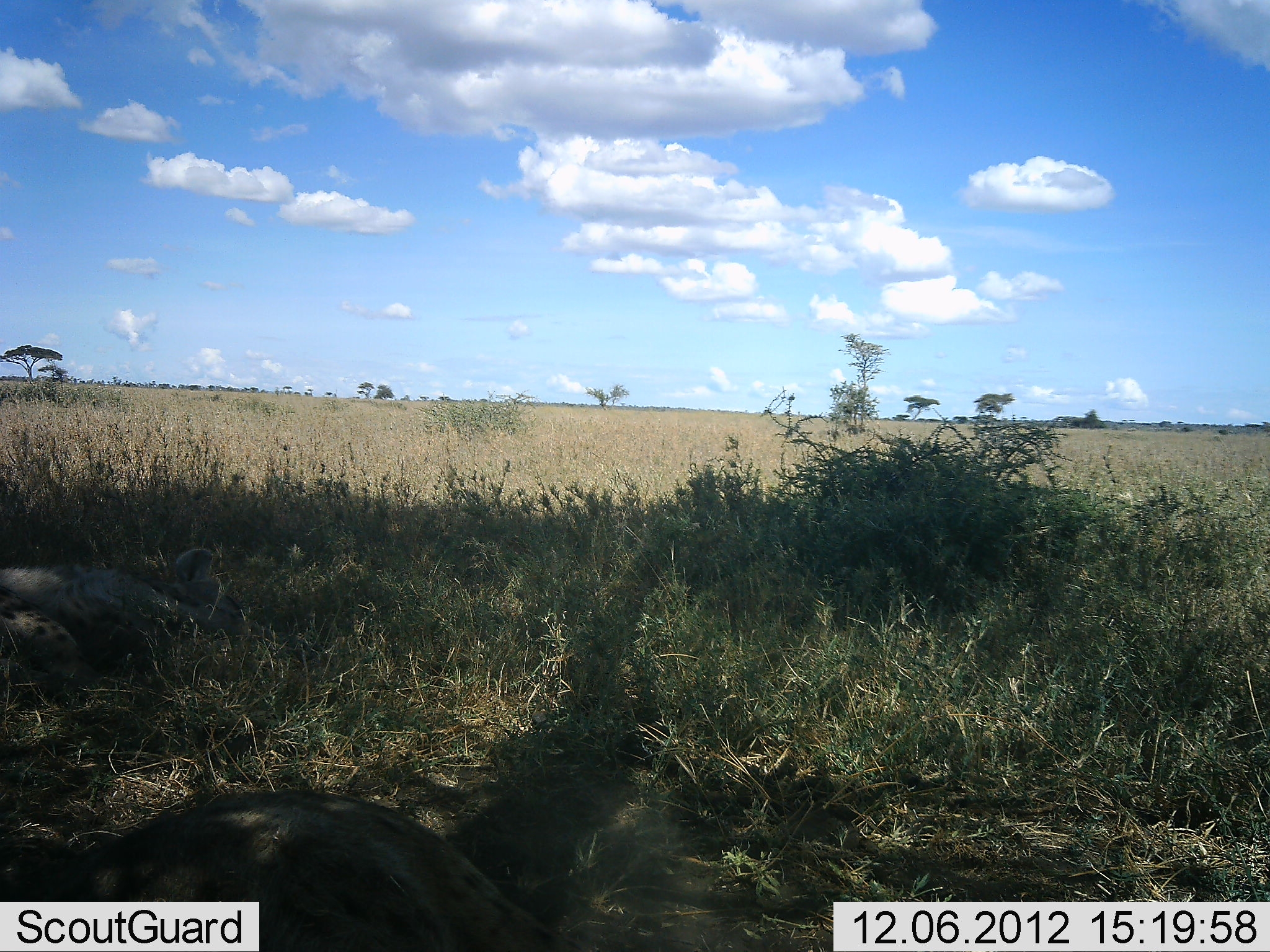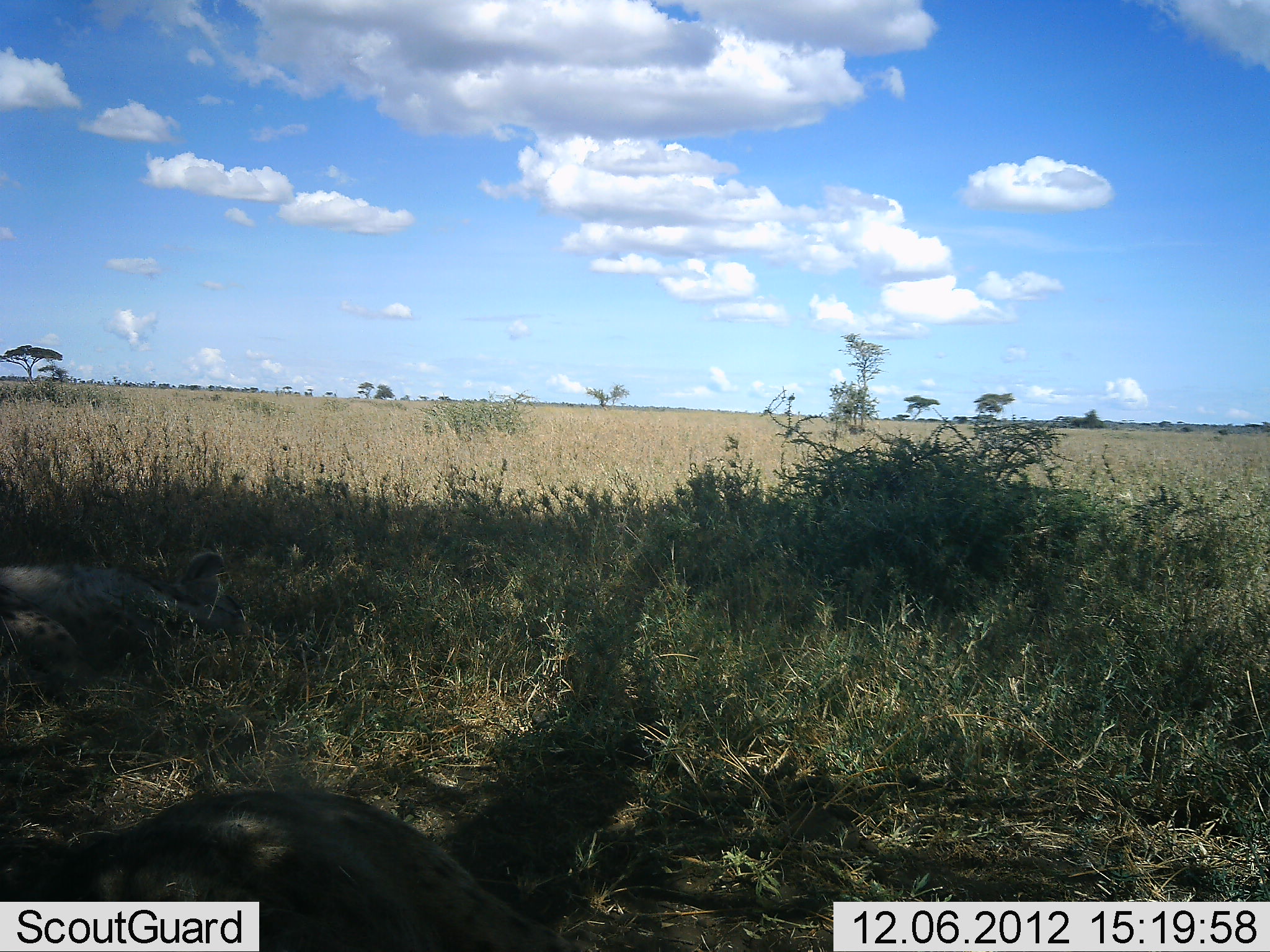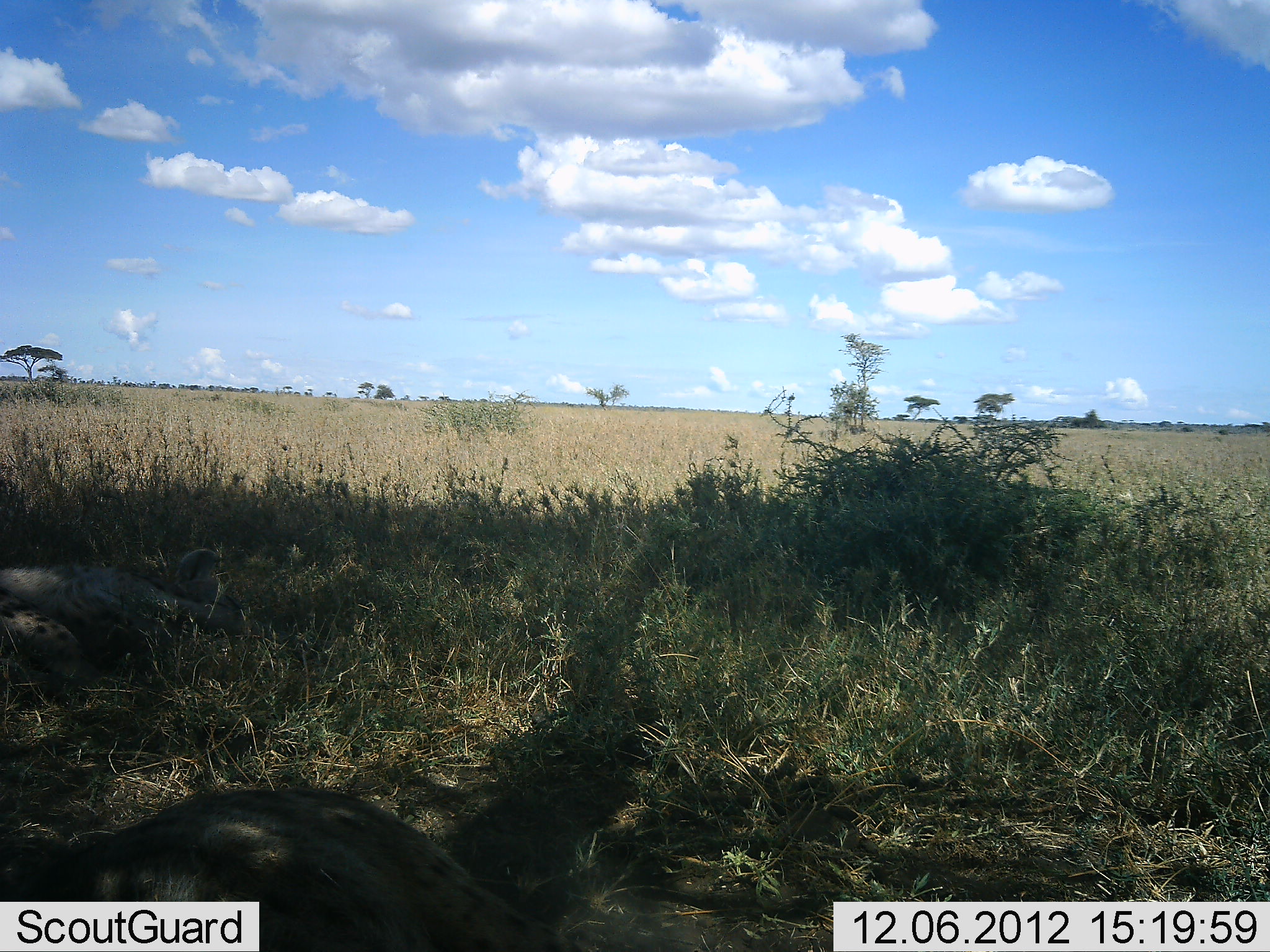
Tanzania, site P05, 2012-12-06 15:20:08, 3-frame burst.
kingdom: Animalia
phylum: Chordata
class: Mammalia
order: Carnivora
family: Hyaenidae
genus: Crocuta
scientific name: Crocuta crocuta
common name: spotted hyena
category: hyenaspotted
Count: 2.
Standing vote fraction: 0%.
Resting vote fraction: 100%.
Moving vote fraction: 0%.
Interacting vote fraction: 0%.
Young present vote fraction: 0%.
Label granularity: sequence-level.